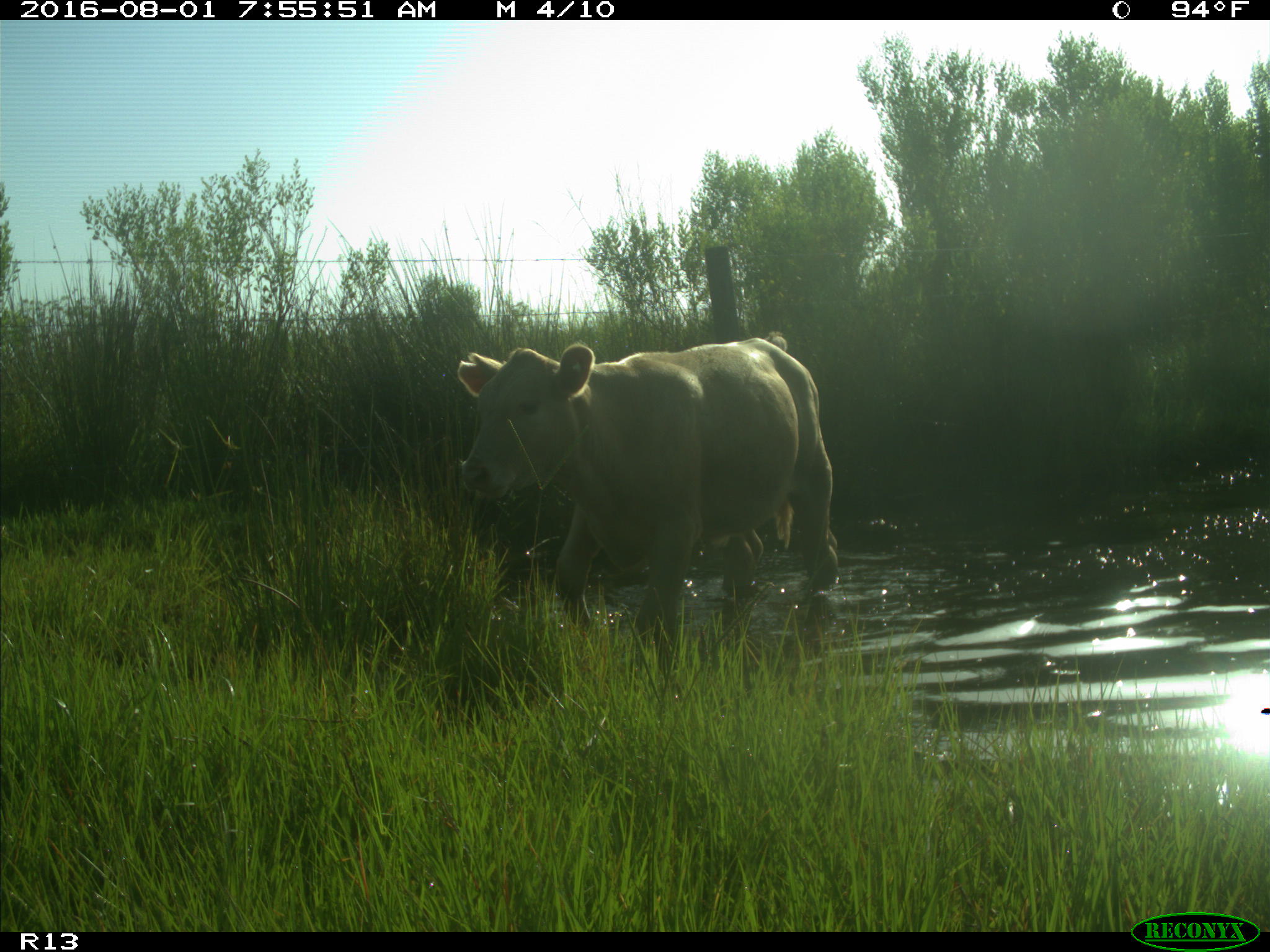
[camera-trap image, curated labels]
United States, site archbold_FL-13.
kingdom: Animalia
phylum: Chordata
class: Mammalia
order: Artiodactyla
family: Bovidae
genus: Bos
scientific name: Bos taurus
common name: domestic cow